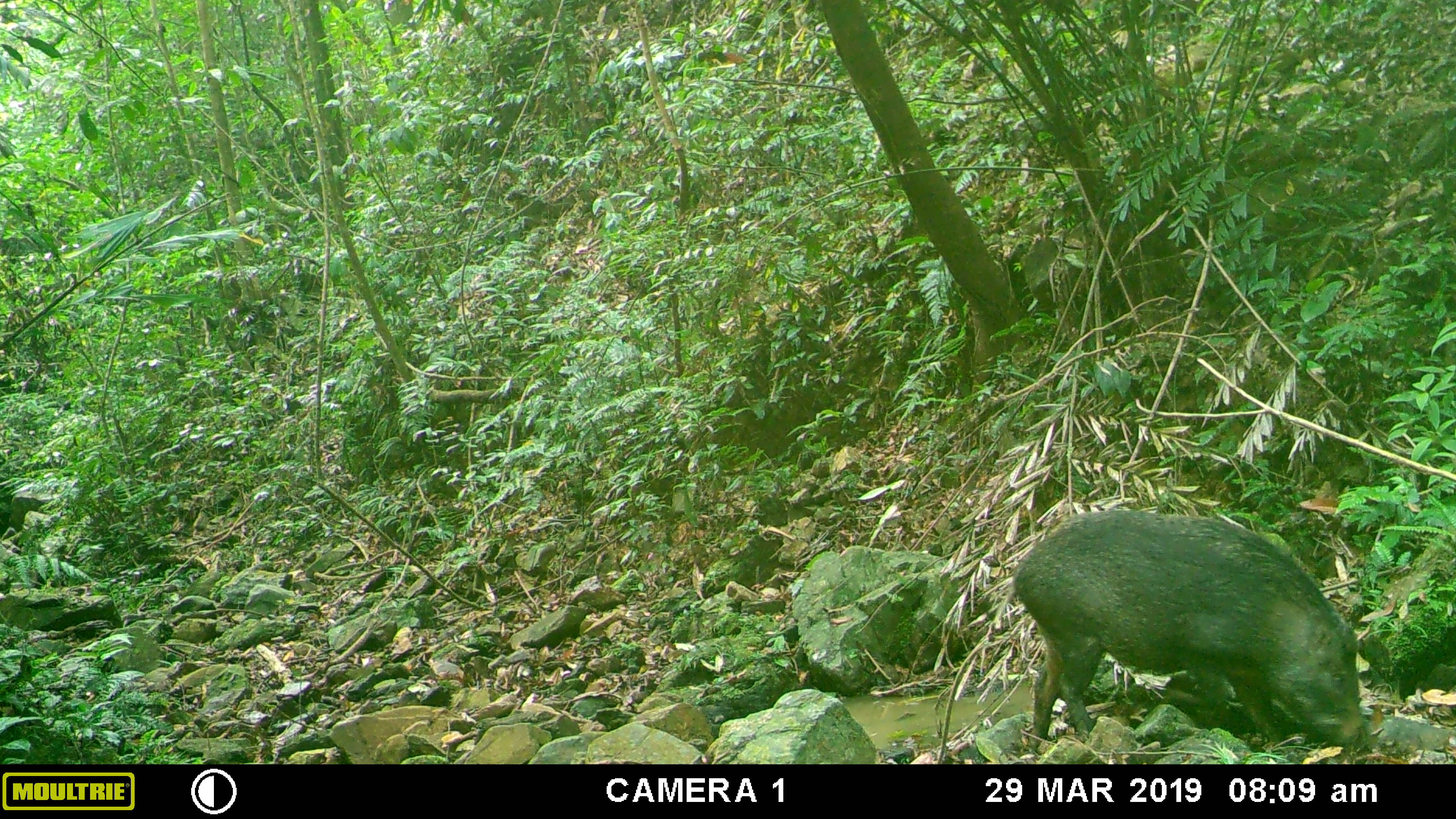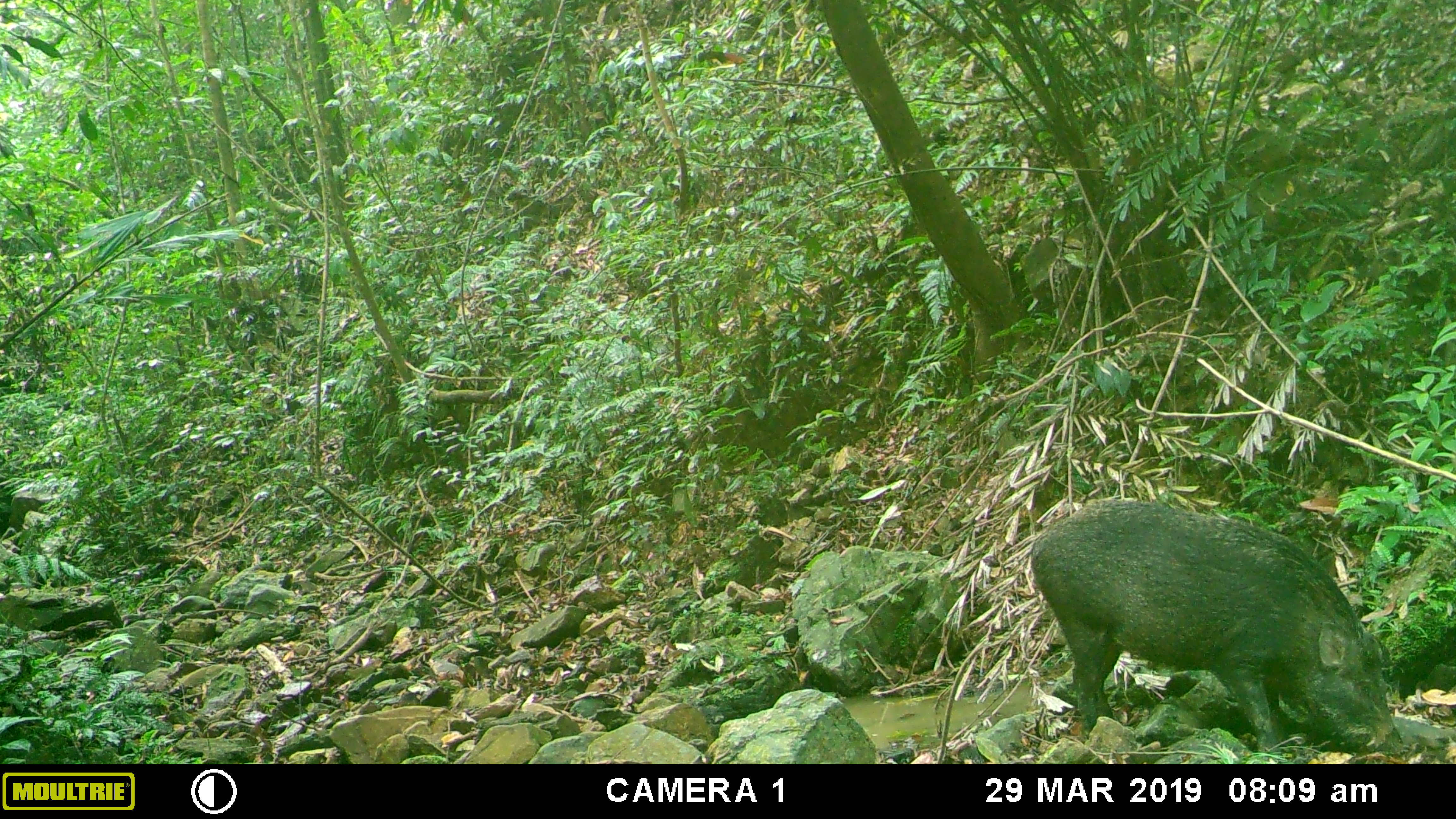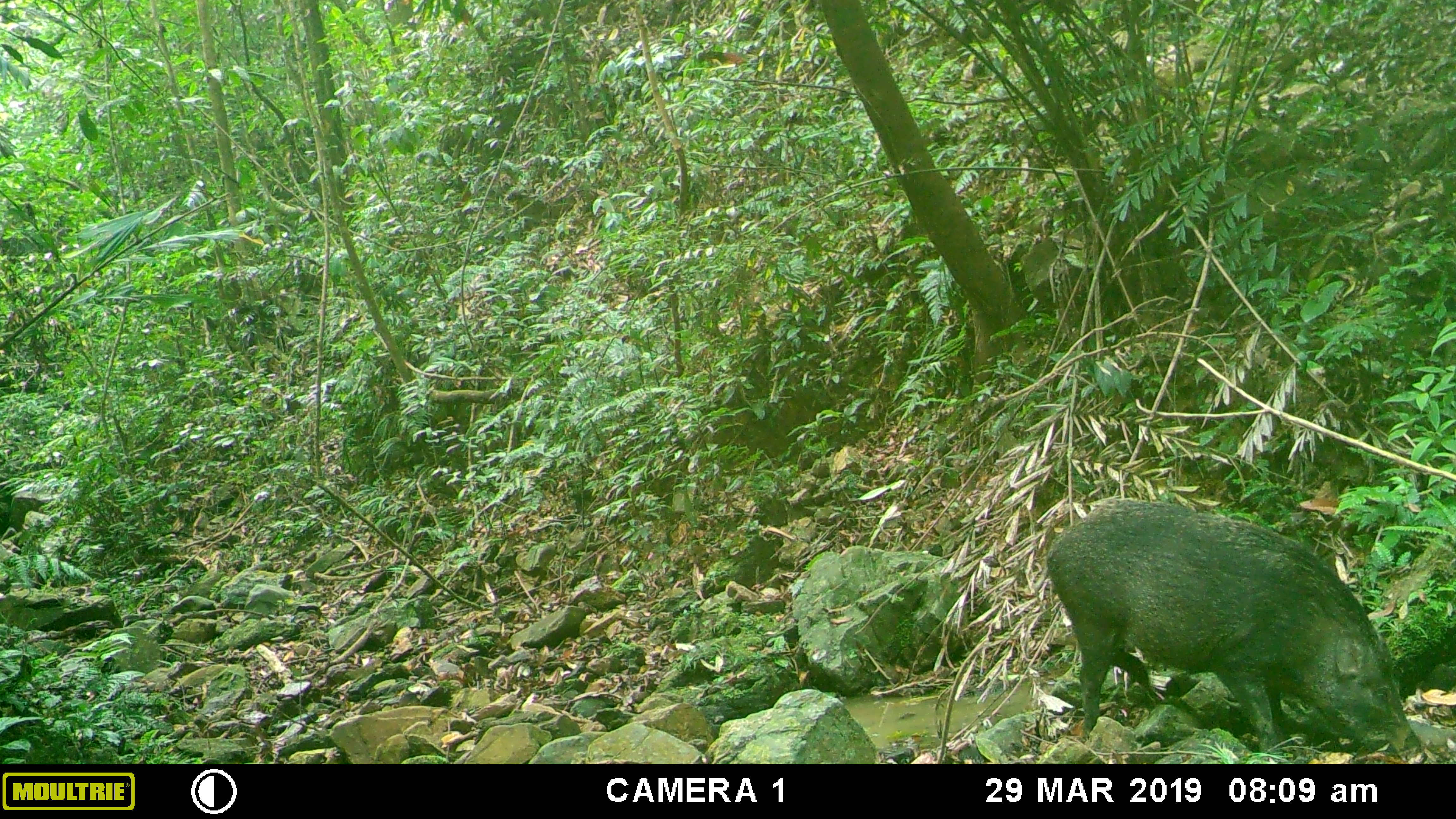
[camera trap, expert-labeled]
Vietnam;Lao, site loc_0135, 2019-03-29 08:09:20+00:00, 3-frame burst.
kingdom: Animalia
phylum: Chordata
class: Mammalia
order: Artiodactyla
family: Suidae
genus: Sus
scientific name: Sus scrofa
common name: eurasian wild pig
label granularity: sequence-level